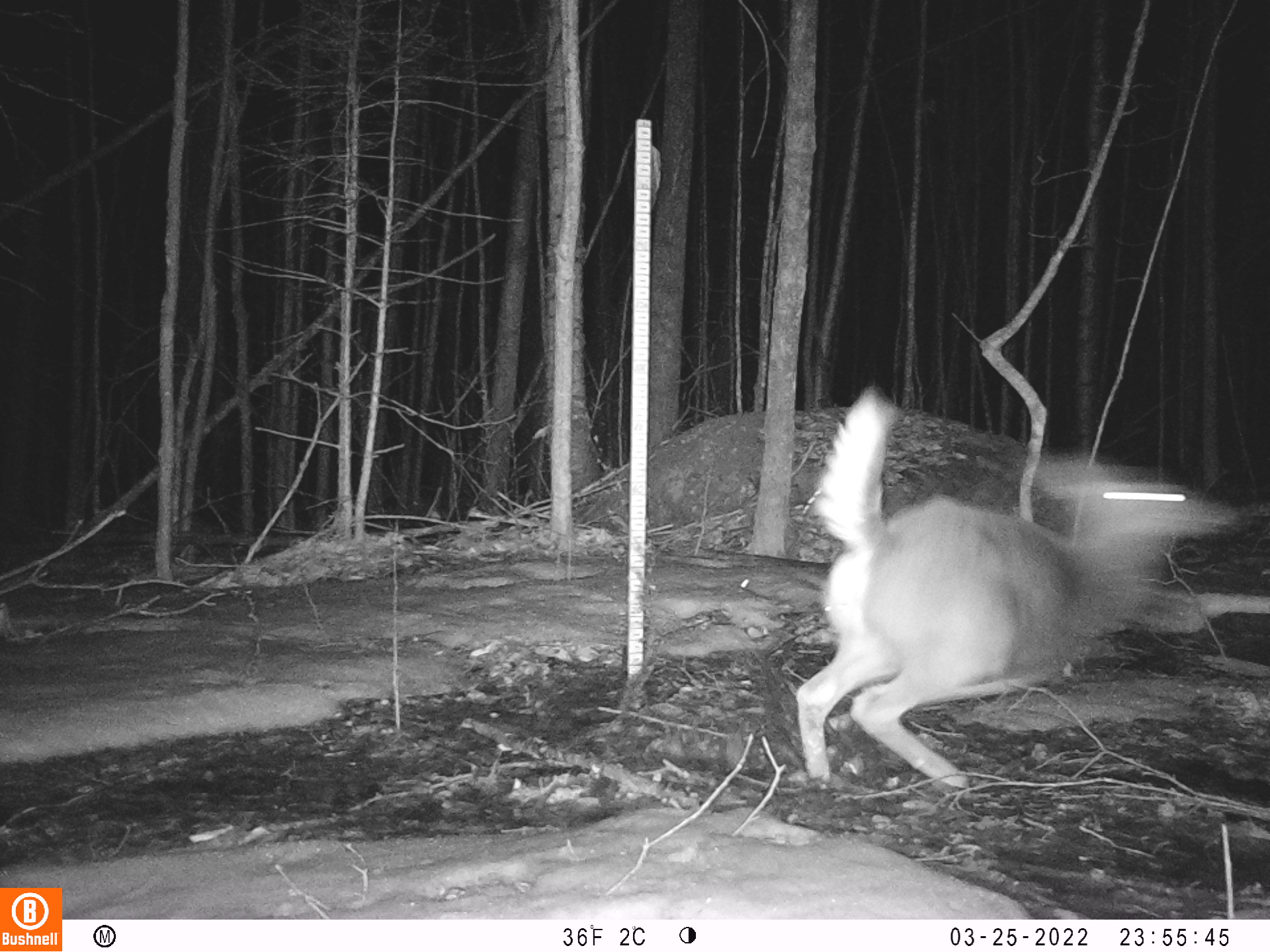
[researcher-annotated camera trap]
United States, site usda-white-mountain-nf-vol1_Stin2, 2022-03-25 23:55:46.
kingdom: Animalia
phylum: Chordata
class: Mammalia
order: Artiodactyla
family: Cervidae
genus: Odocoileus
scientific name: Odocoileus virginianus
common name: white-tailed deer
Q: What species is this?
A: White-tailed deer (Odocoileus virginianus).